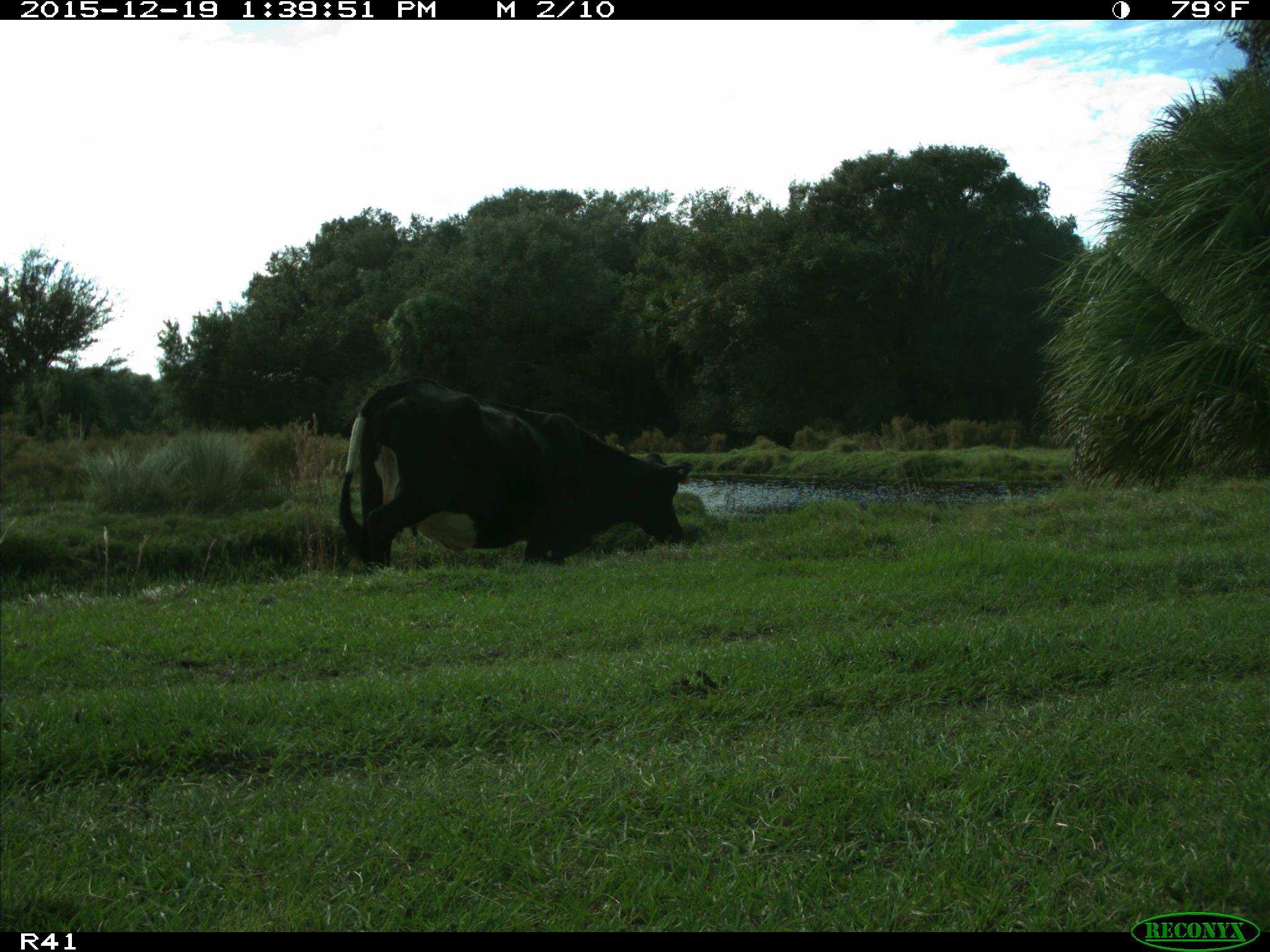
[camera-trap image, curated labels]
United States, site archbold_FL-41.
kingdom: Animalia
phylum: Chordata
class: Mammalia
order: Artiodactyla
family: Bovidae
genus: Bos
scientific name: Bos taurus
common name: domestic cow